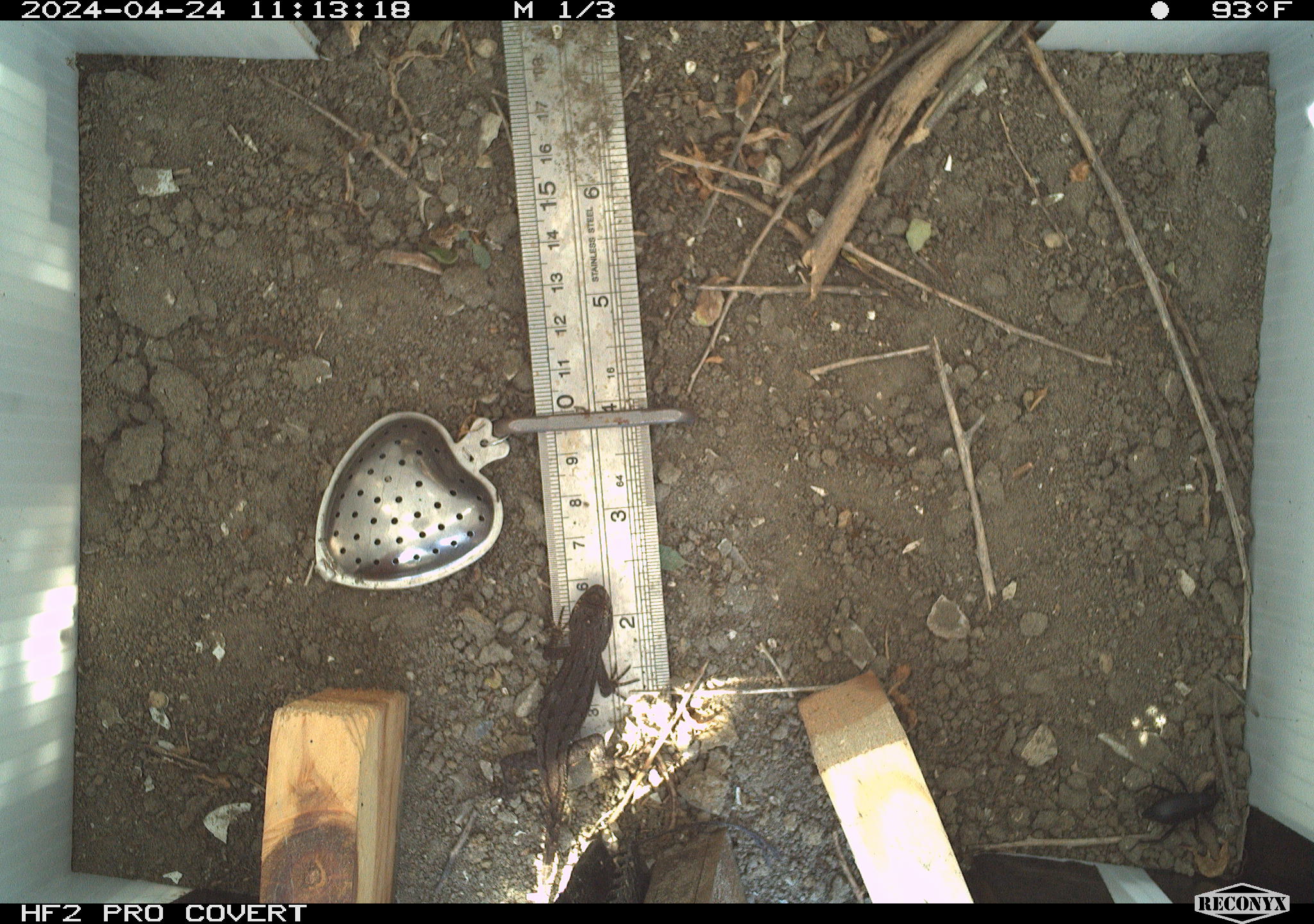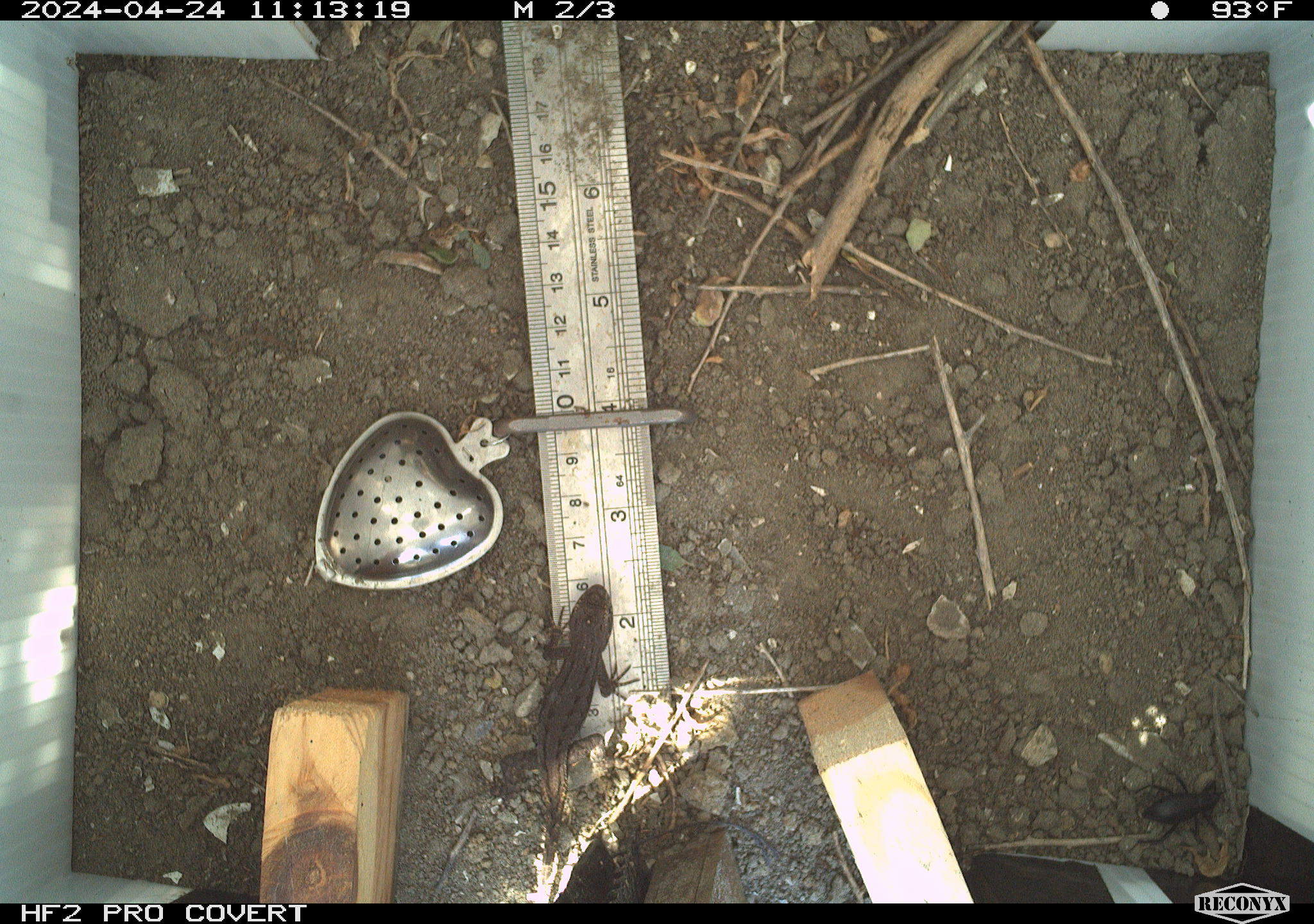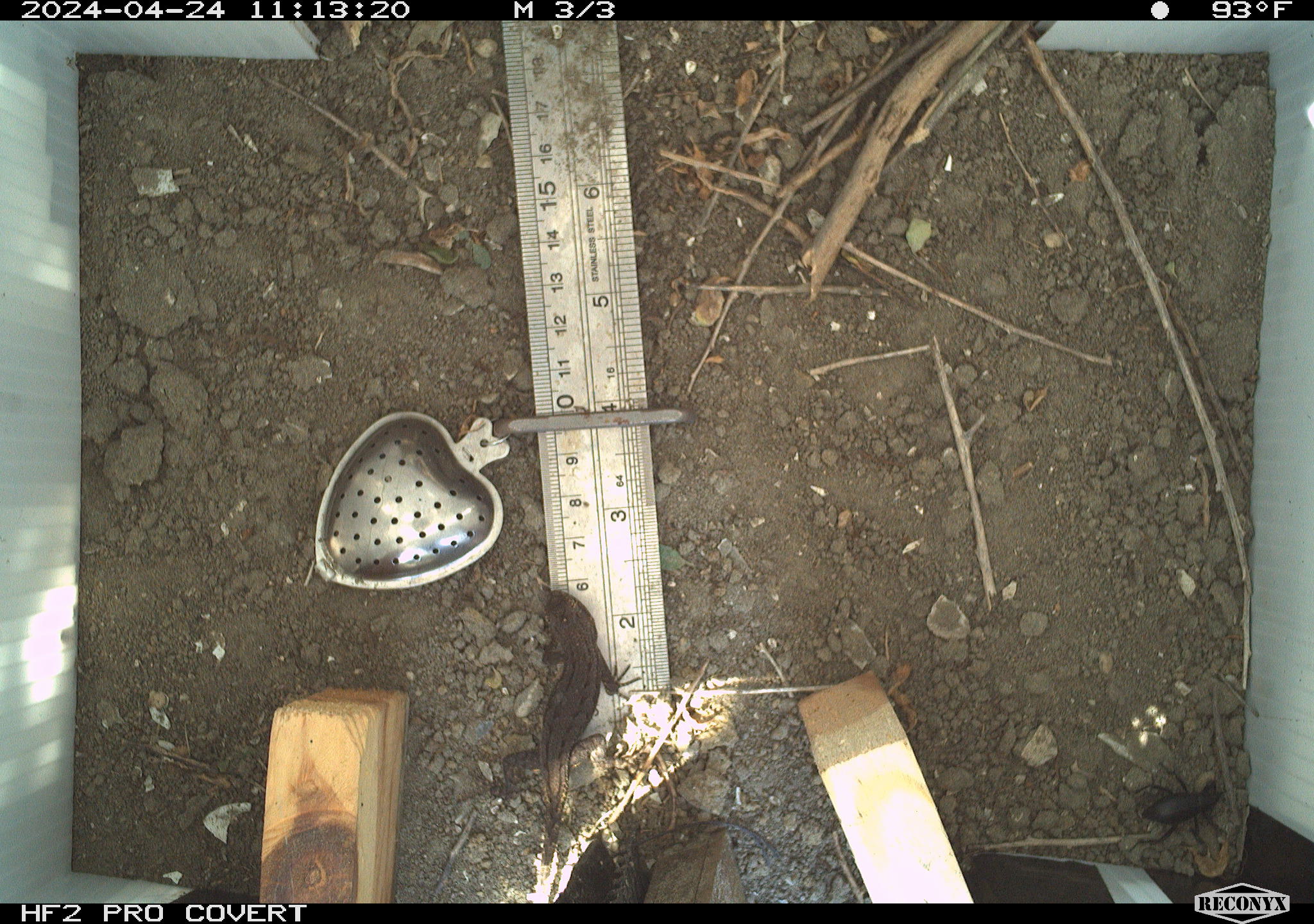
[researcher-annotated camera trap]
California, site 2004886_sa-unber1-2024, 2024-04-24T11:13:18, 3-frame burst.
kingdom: Animalia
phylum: Chordata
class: Reptilia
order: Squamata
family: Phrynosomatidae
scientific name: Phrynosomatidae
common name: phrynosomatid lizards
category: phrynosomatidae family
Phrynosomatidae family (phrynosomatid lizards) (Phrynosomatidae).